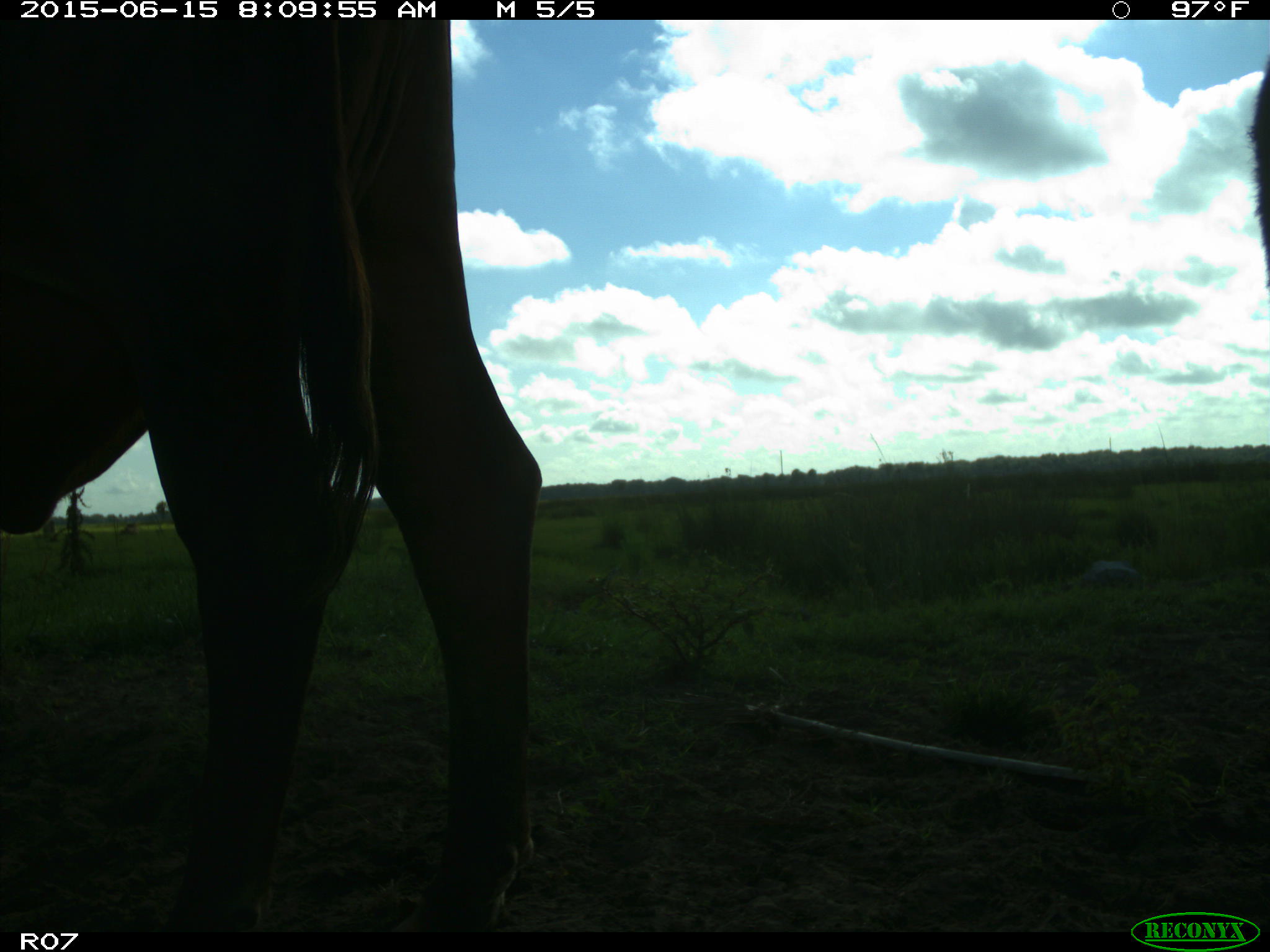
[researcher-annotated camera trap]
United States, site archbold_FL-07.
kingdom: Animalia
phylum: Chordata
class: Mammalia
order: Artiodactyla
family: Bovidae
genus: Bos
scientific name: Bos taurus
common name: domestic cow